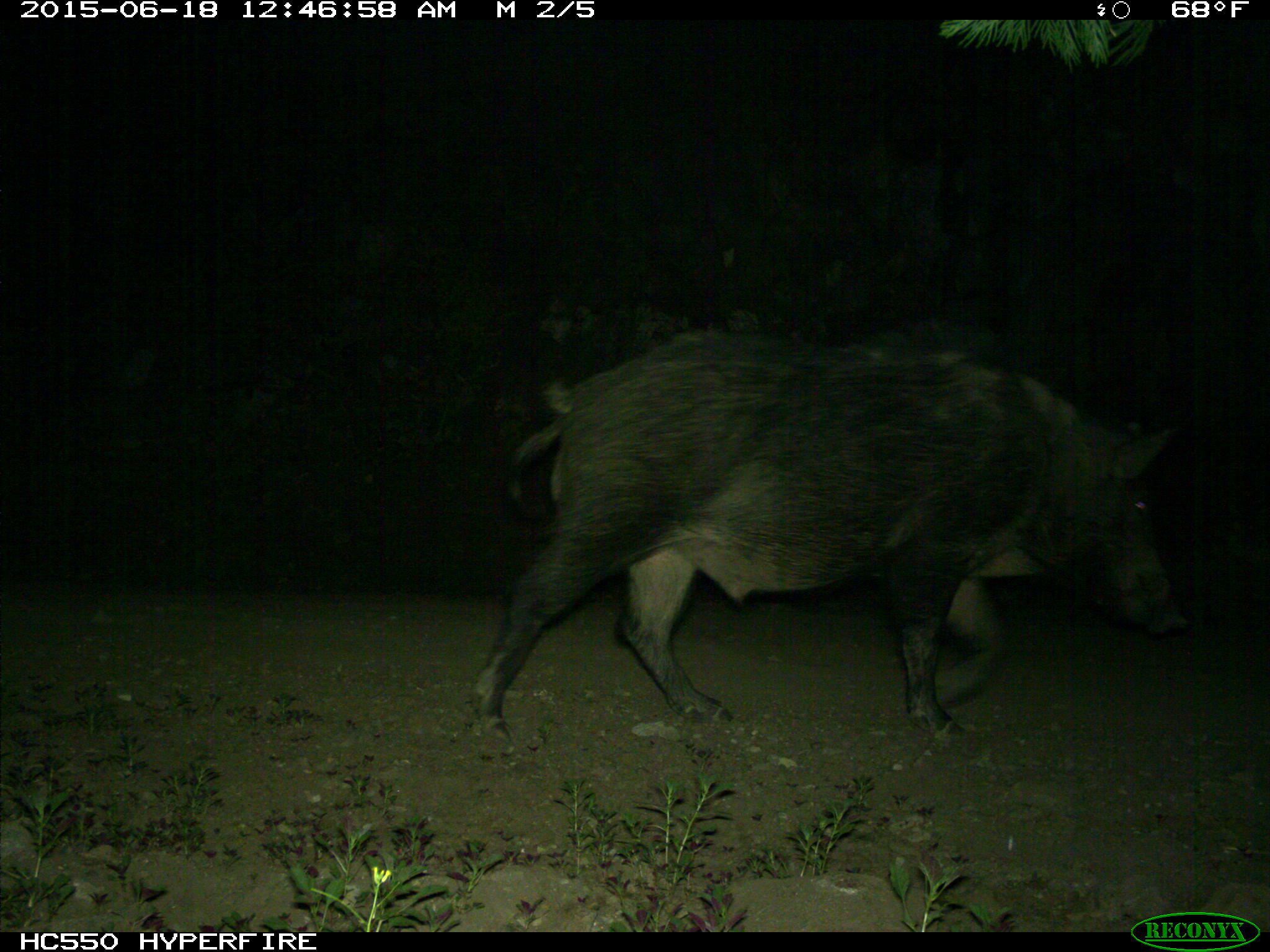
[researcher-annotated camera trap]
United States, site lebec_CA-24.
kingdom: Animalia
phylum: Chordata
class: Mammalia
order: Artiodactyla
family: Suidae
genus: Sus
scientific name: Sus scrofa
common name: wild boar